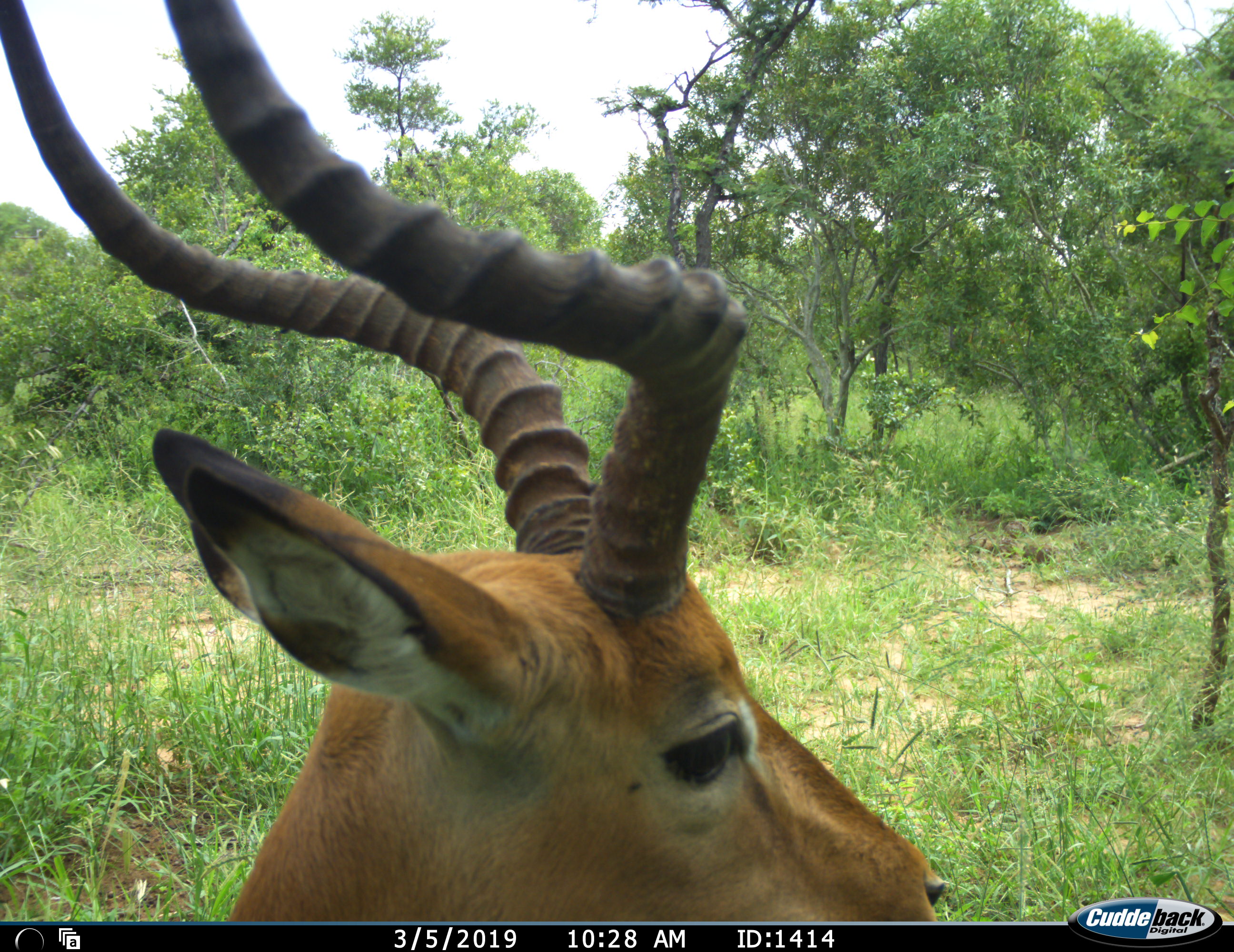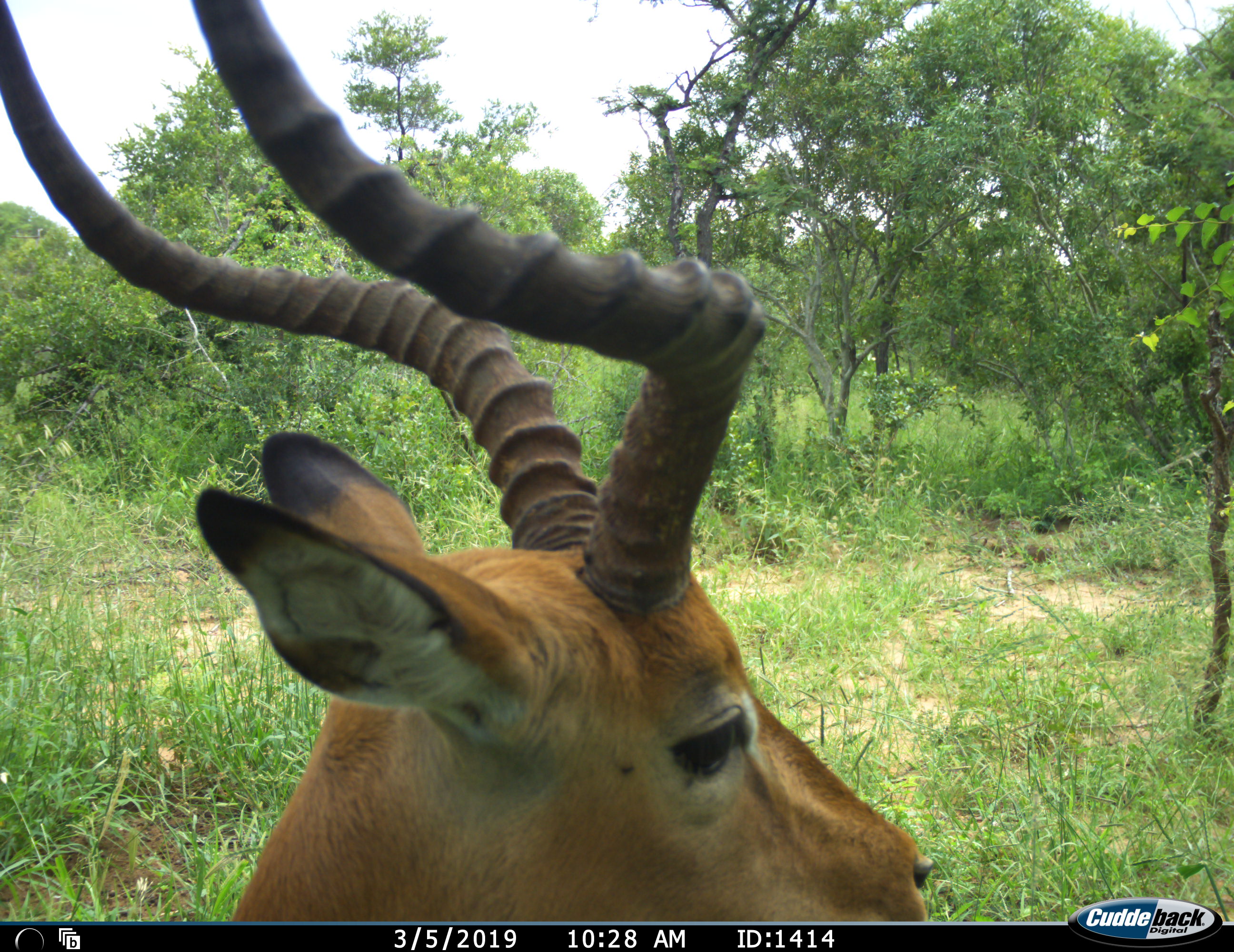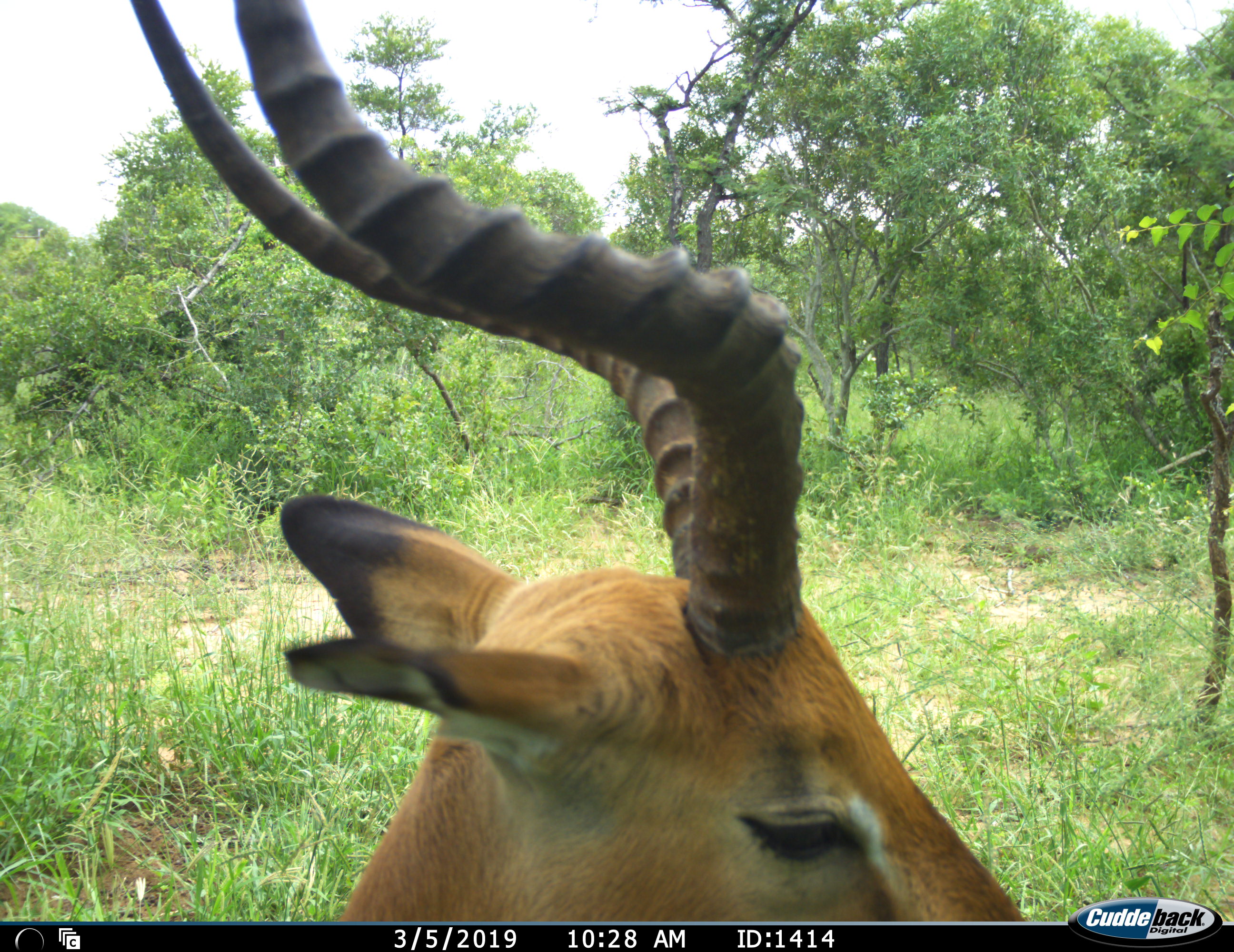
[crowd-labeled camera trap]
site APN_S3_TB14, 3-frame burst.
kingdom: Animalia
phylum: Chordata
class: Mammalia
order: Artiodactyla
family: Bovidae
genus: Aepyceros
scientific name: Aepyceros melampus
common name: impala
Impala (Aepyceros melampus), count 1. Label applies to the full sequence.